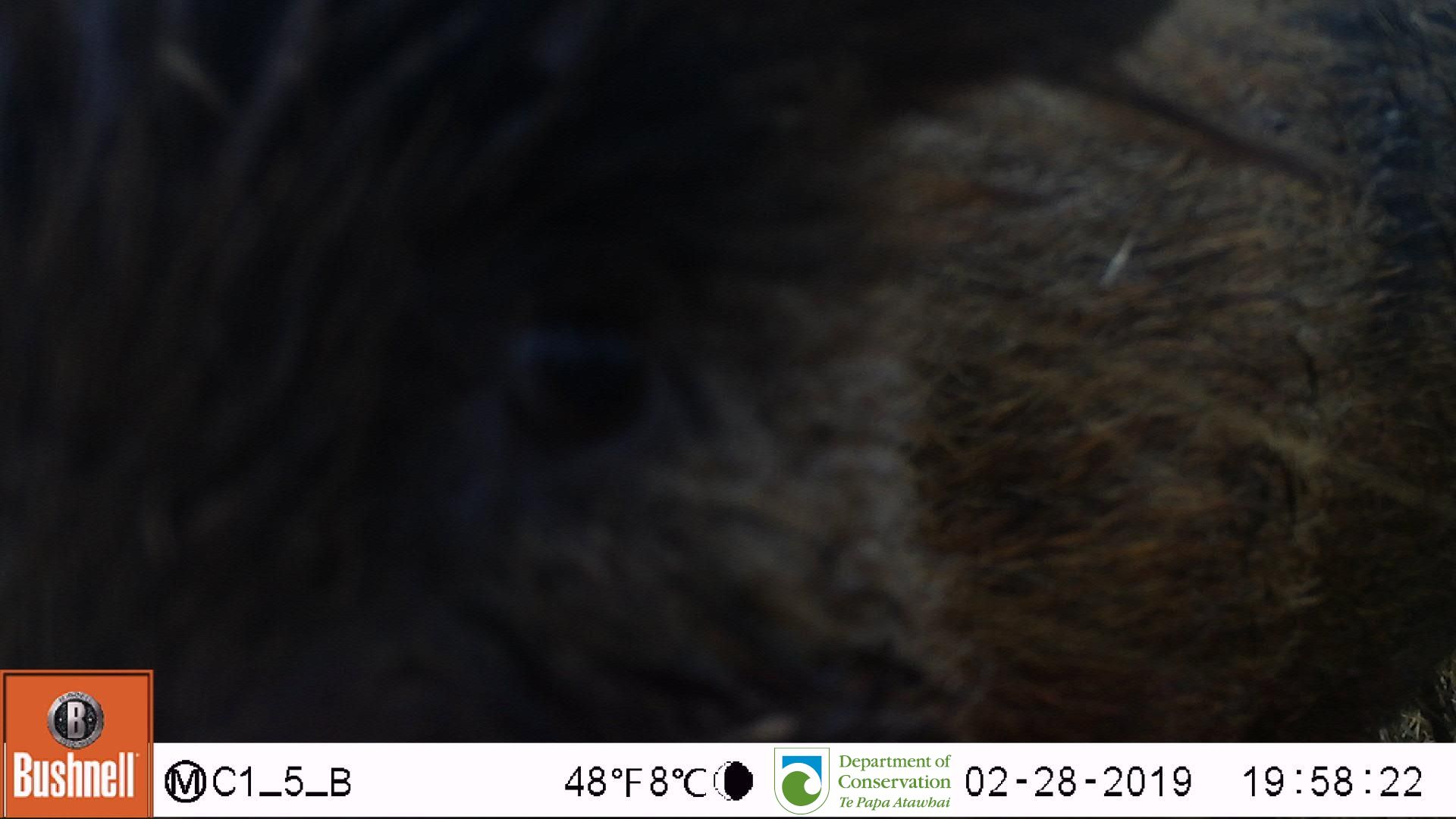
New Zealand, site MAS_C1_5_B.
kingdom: Animalia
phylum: Chordata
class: Mammalia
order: Artiodactyla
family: Suidae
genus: Sus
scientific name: Sus scrofa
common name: pig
Pig (Sus scrofa).